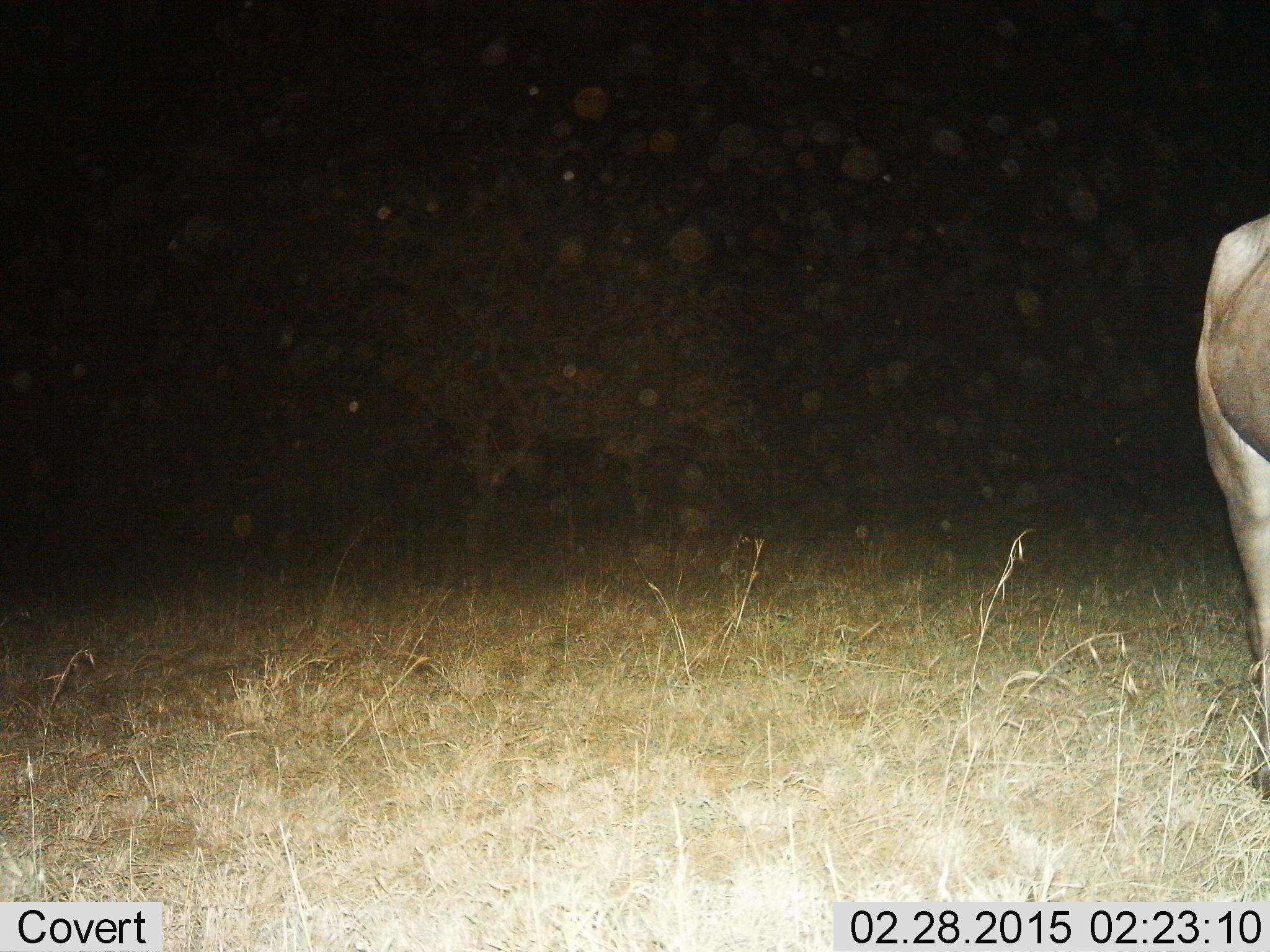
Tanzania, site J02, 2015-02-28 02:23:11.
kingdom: Animalia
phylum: Chordata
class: Mammalia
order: Artiodactyla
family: Bovidae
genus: Connochaetes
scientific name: Connochaetes taurinus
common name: blue wildebeest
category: wildebeest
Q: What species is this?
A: Wildebeest (blue wildebeest) (Connochaetes taurinus).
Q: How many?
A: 1.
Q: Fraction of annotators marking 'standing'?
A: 100%.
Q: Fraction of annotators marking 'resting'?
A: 0%.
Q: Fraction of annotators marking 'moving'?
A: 0%.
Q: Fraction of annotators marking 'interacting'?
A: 0%.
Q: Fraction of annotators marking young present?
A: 0%.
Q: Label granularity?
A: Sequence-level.